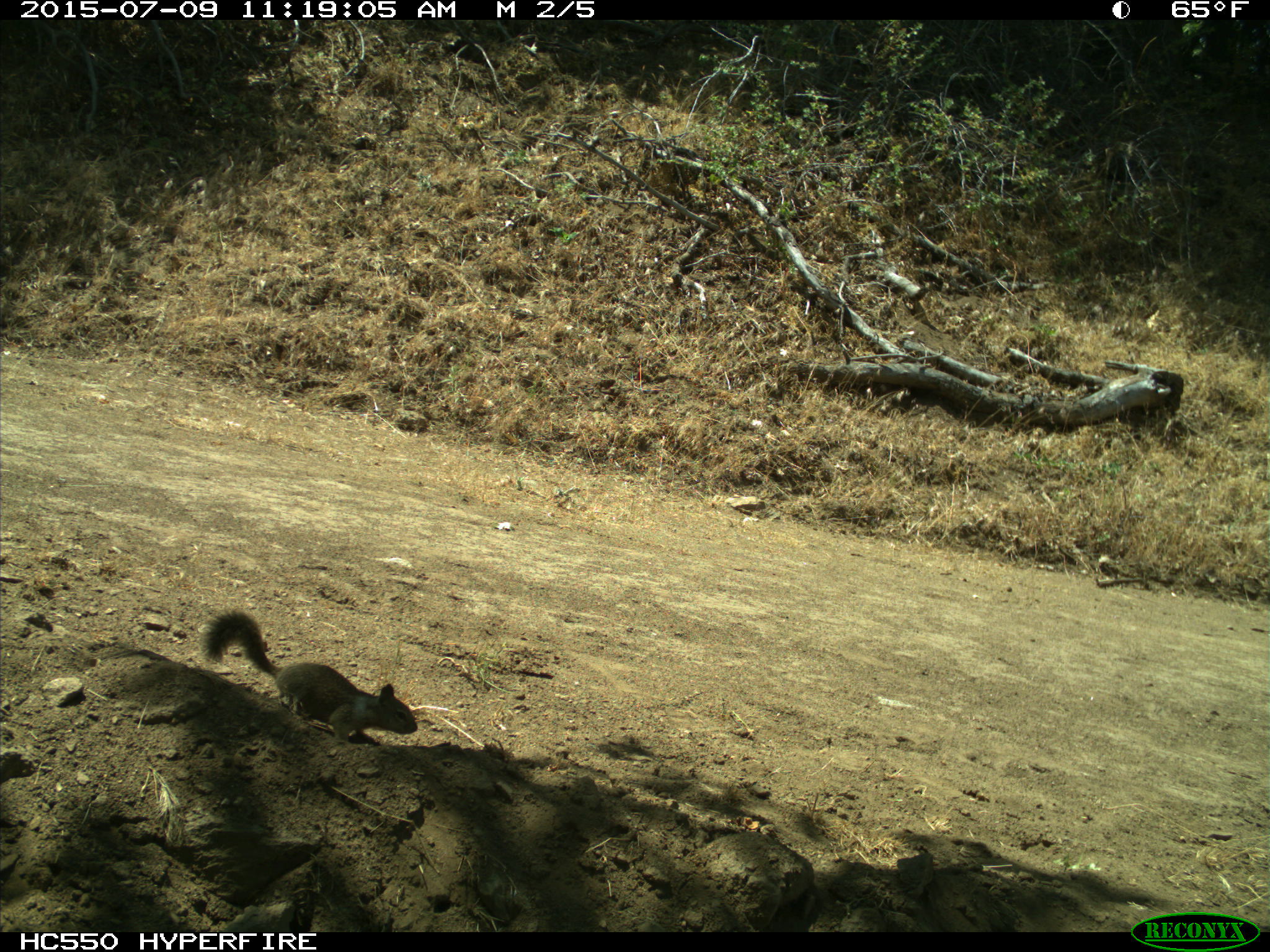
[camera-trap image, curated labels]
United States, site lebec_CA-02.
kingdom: Animalia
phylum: Chordata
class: Mammalia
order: Rodentia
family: Sciuridae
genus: Otospermophilus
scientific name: Otospermophilus beecheyi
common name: california ground squirrel